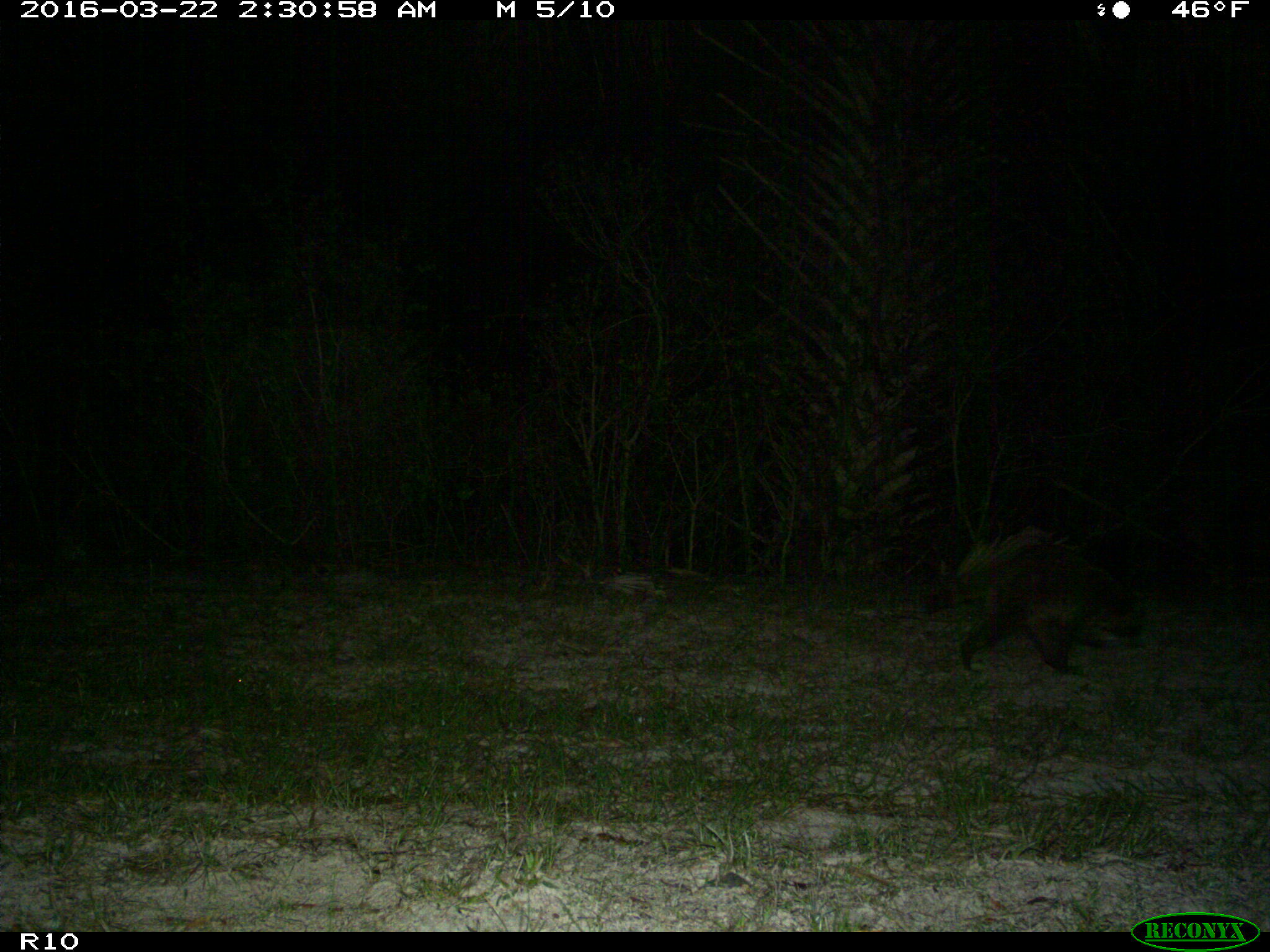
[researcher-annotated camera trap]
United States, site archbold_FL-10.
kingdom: Animalia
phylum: Chordata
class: Mammalia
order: Carnivora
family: Procyonidae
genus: Procyon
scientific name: Procyon lotor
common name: common raccoon